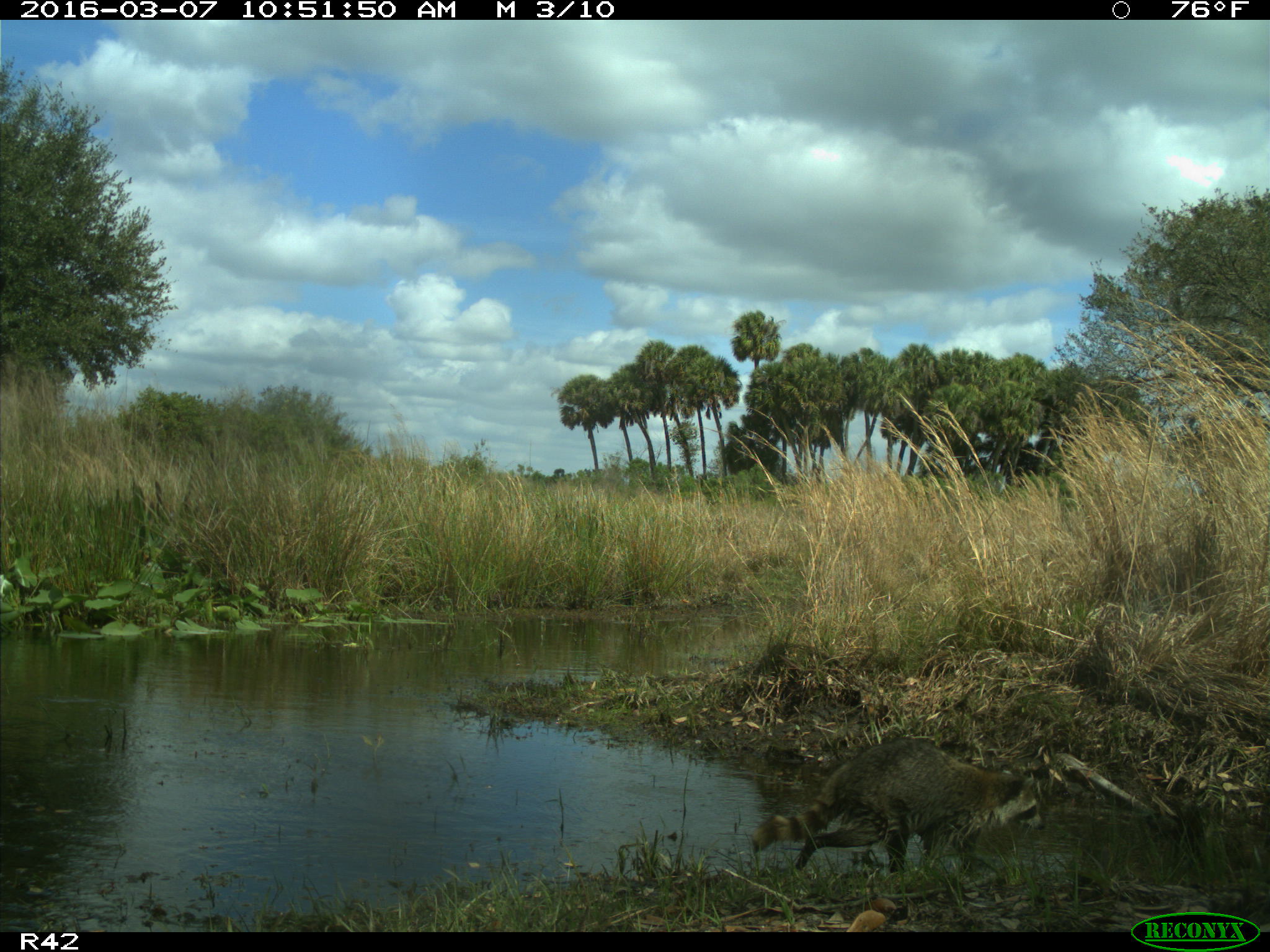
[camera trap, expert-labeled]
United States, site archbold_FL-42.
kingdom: Animalia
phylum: Chordata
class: Mammalia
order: Carnivora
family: Procyonidae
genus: Procyon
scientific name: Procyon lotor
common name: common raccoon